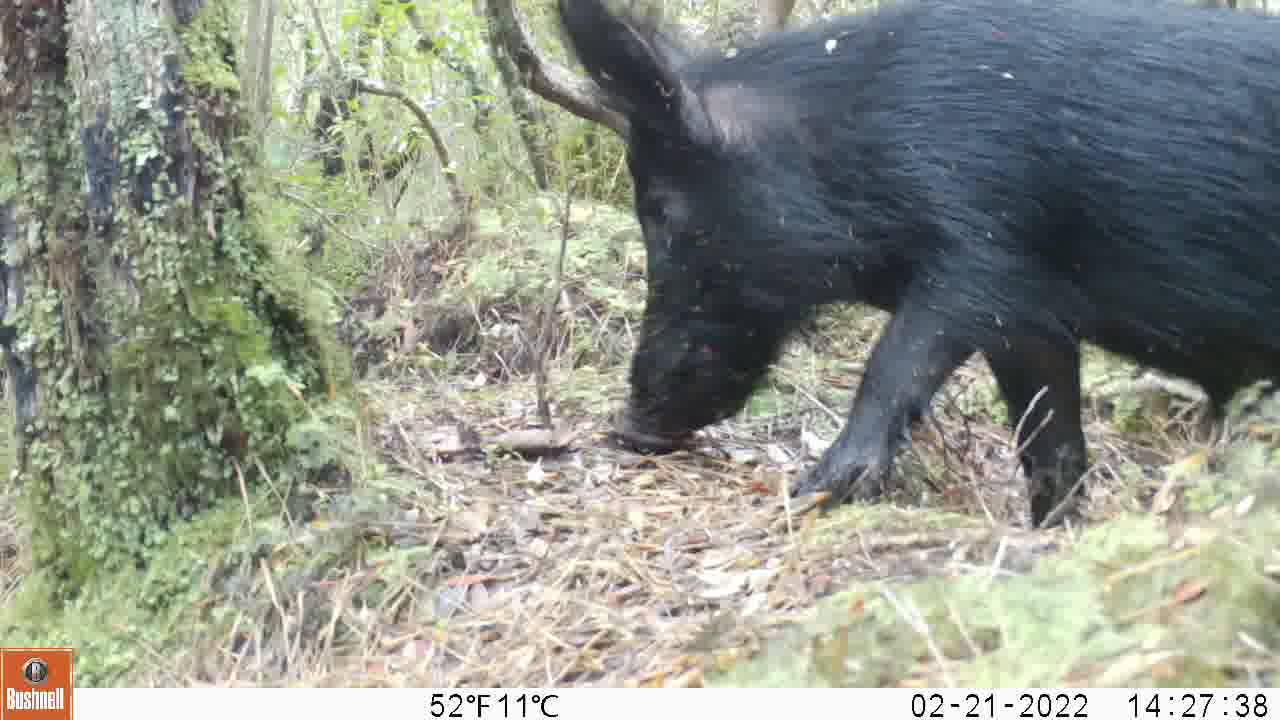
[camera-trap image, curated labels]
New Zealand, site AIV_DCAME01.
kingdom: Animalia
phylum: Chordata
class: Mammalia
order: Artiodactyla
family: Suidae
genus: Sus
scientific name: Sus scrofa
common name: pig